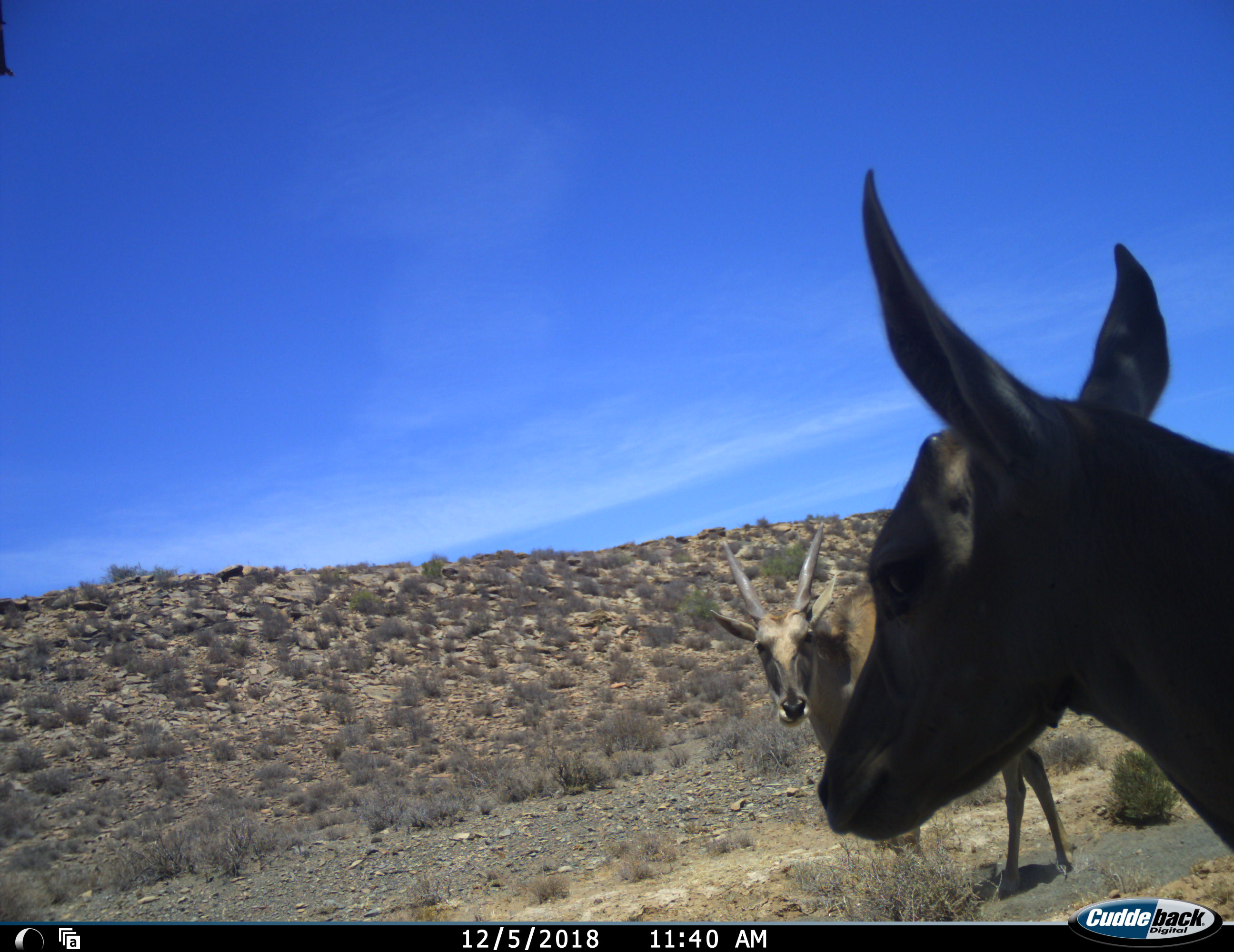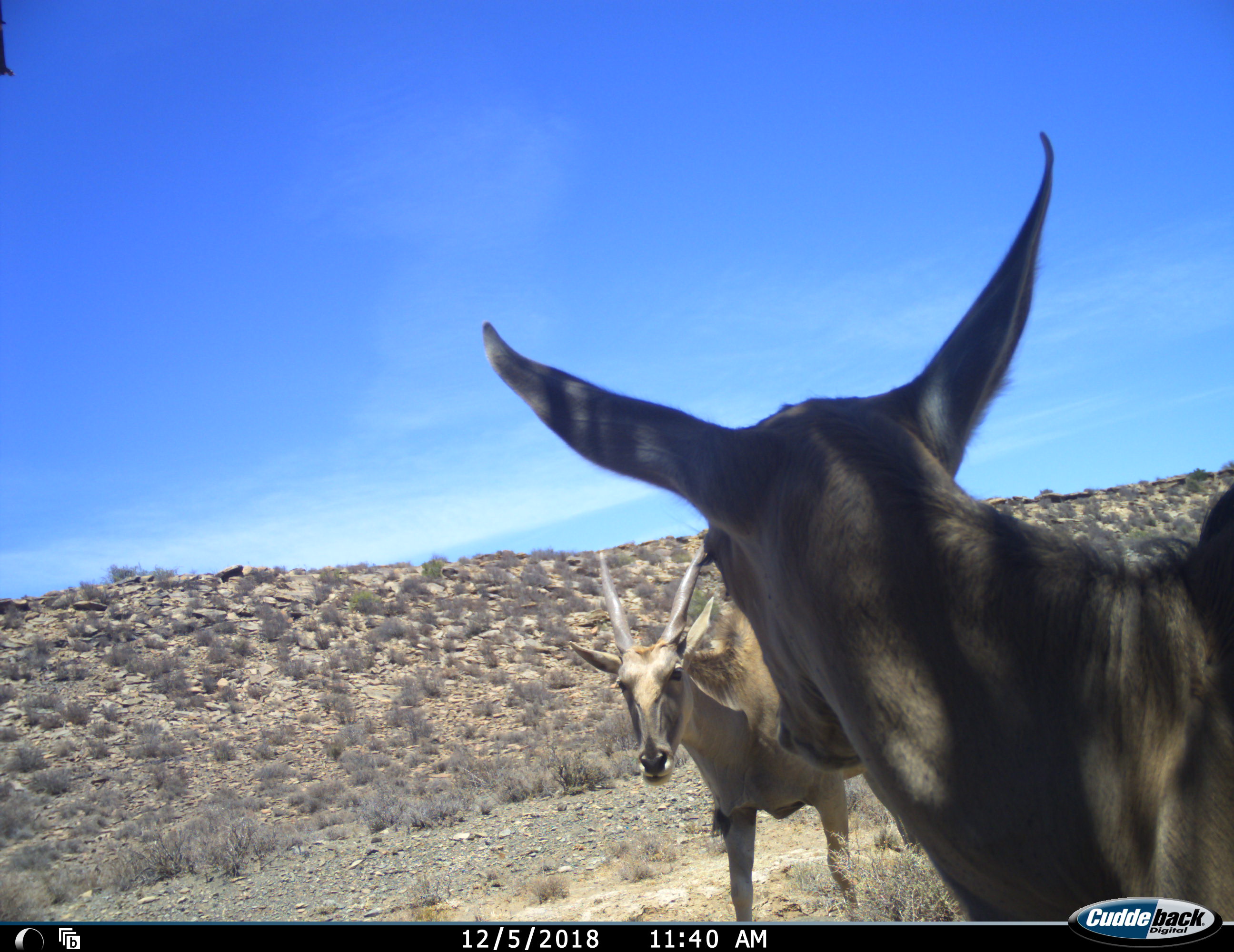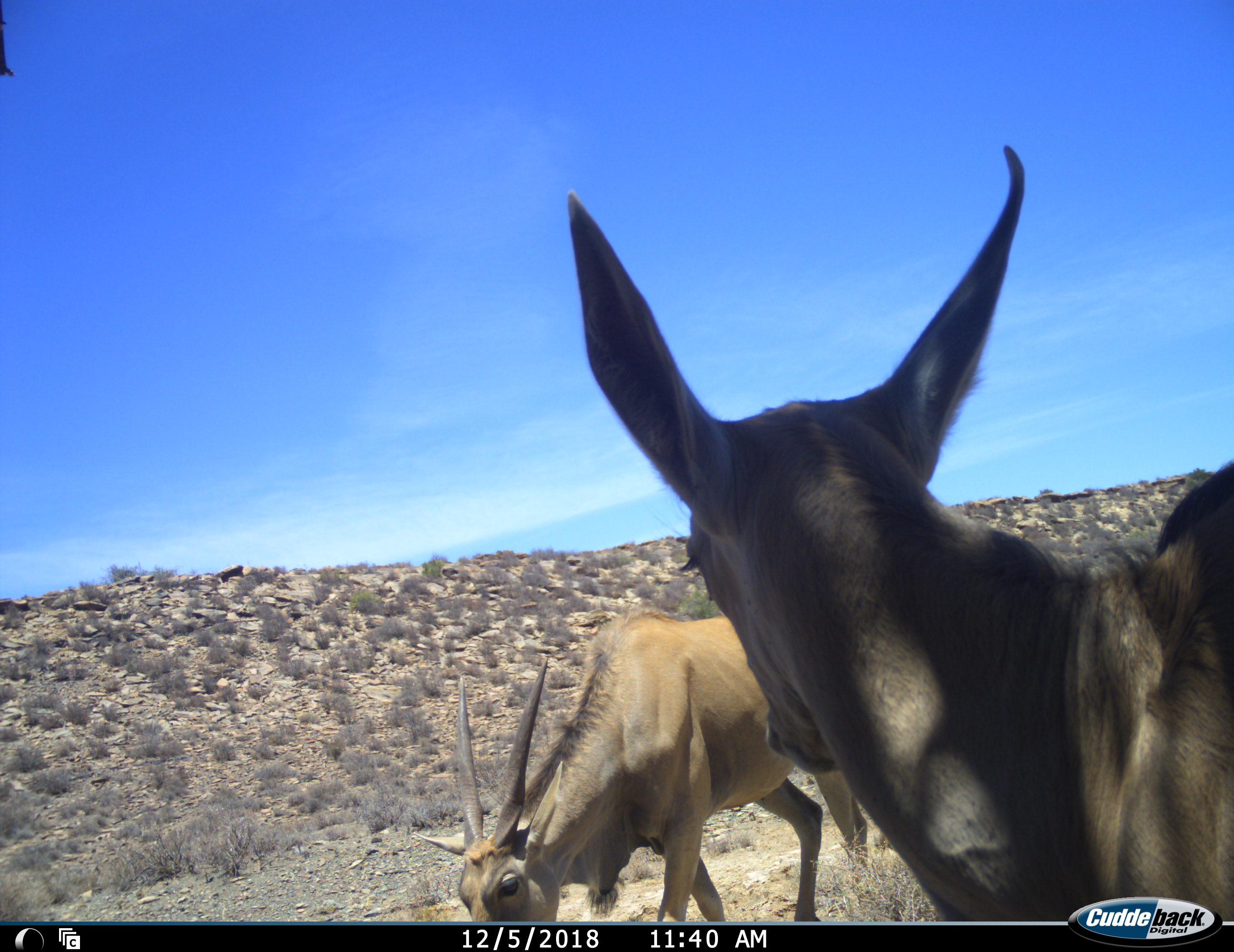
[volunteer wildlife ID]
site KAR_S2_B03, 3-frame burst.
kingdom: Animalia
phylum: Chordata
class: Mammalia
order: Artiodactyla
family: Bovidae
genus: Tragelaphus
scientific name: Tragelaphus oryx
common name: eland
Eland (Tragelaphus oryx), count 2. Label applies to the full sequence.